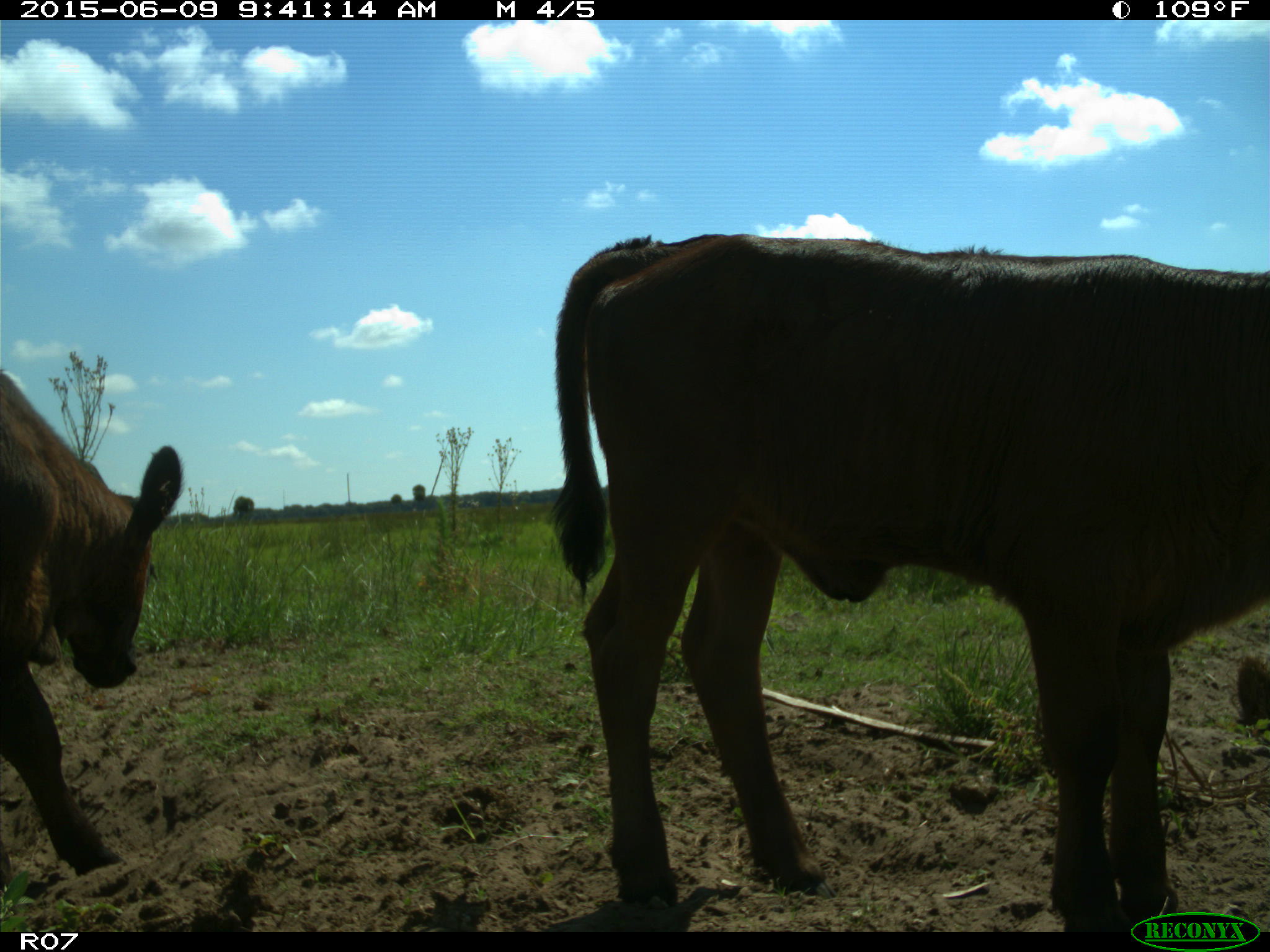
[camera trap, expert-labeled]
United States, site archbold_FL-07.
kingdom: Animalia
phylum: Chordata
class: Mammalia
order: Artiodactyla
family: Bovidae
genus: Bos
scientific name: Bos taurus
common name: domestic cow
Bos taurus (domestic cow).